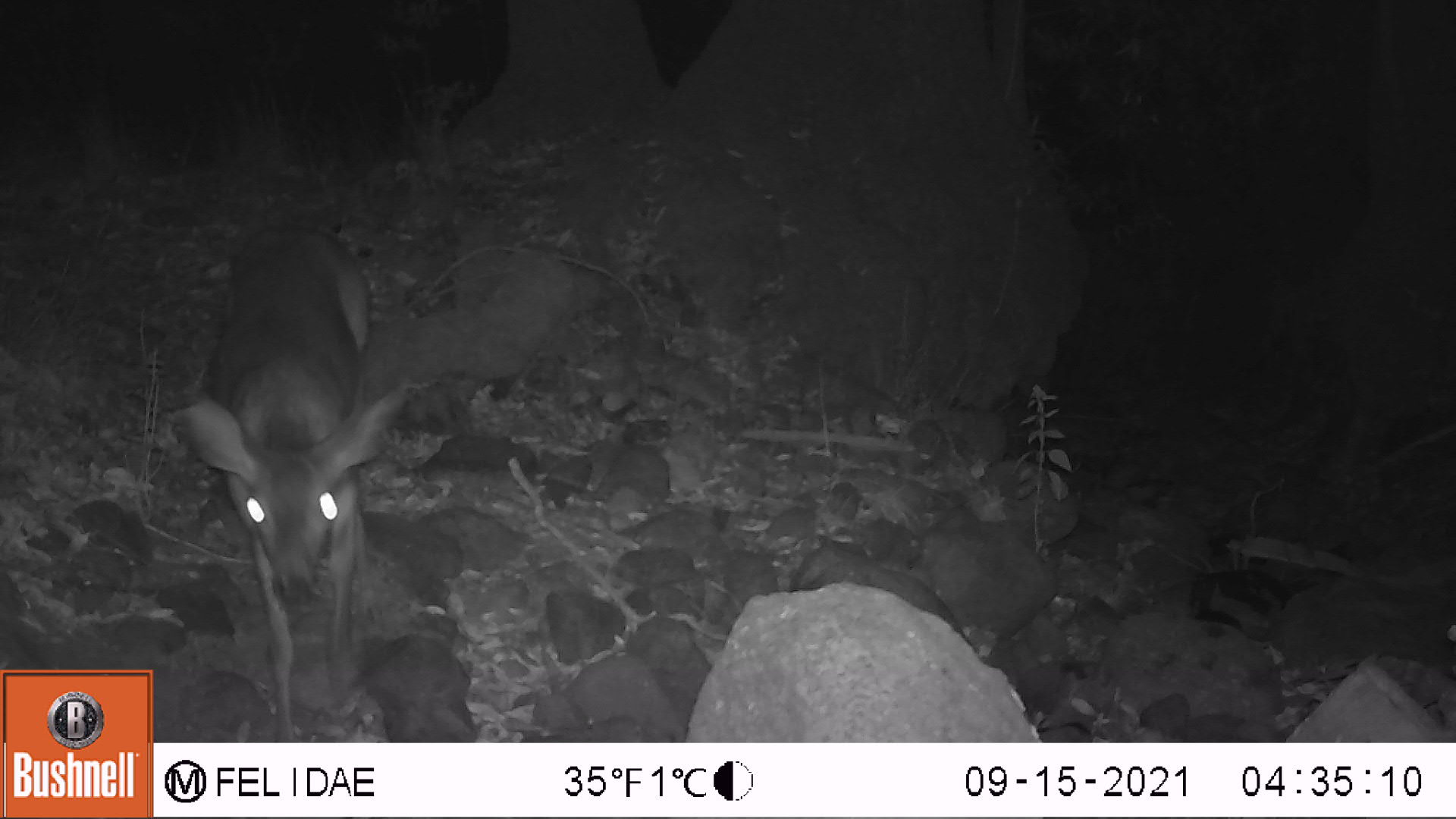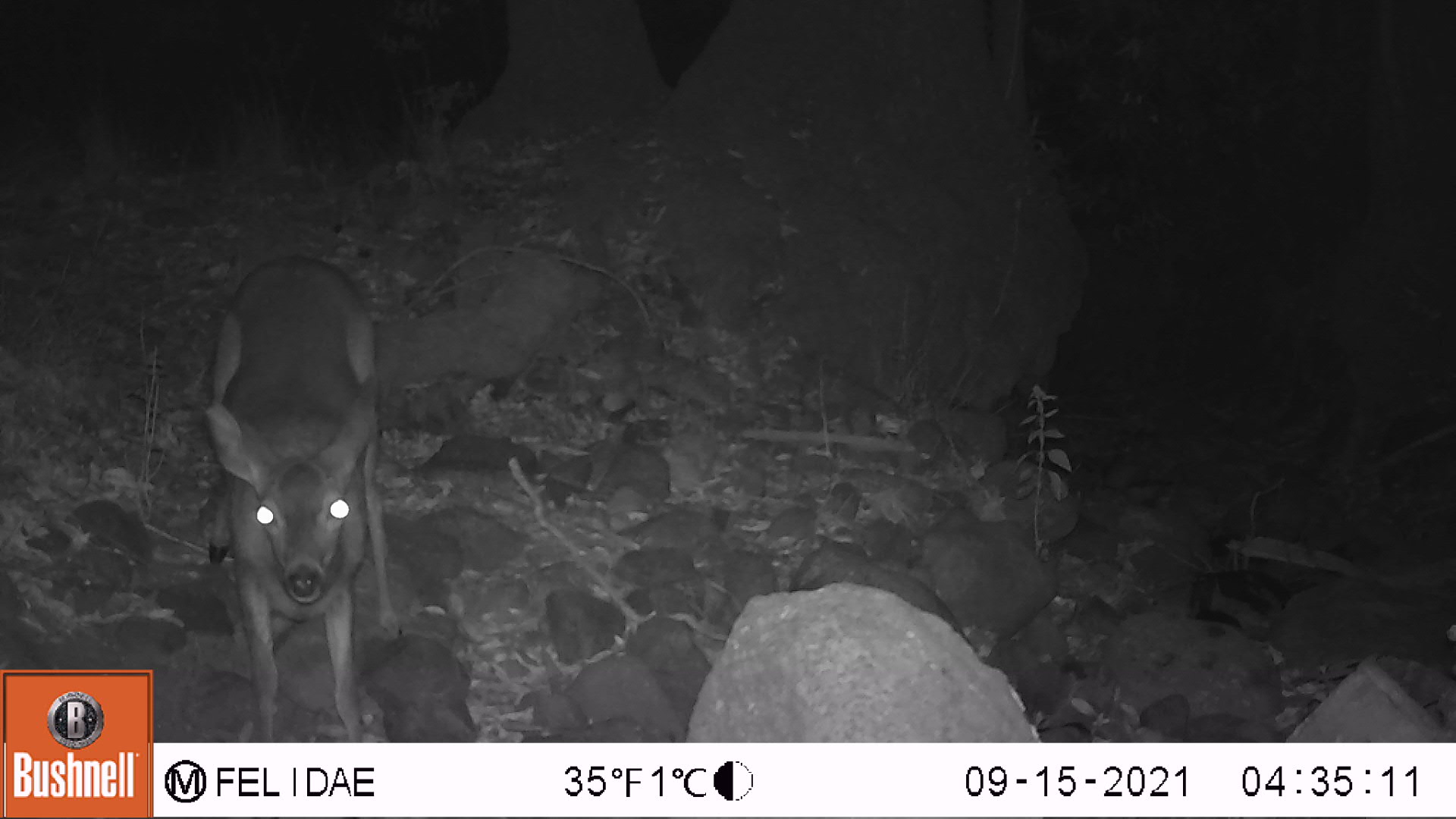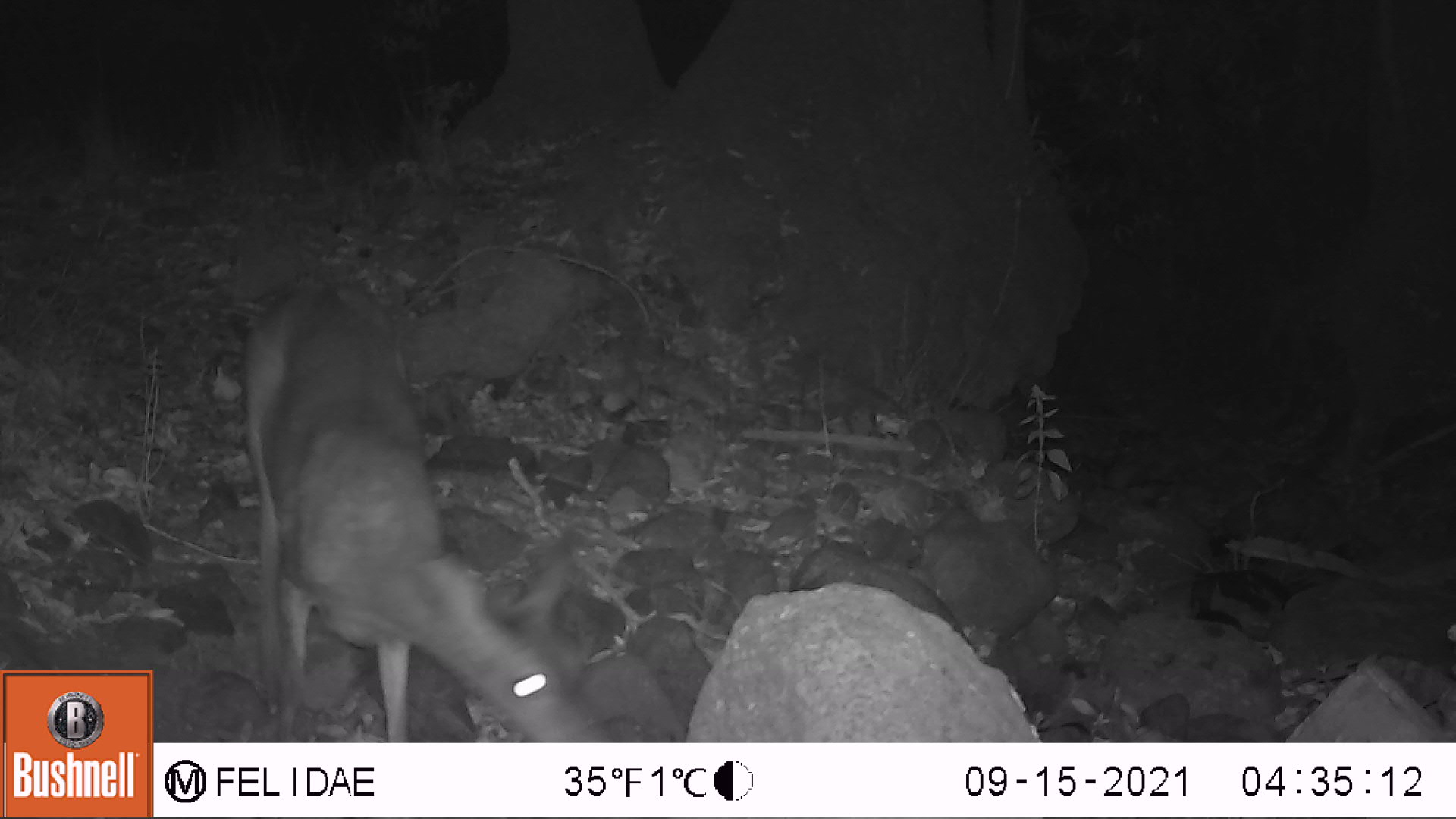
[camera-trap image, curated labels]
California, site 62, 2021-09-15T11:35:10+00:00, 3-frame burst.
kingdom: Animalia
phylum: Chordata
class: Mammalia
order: Artiodactyla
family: Cervidae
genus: Odocoileus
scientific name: Odocoileus hemionus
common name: mule deer